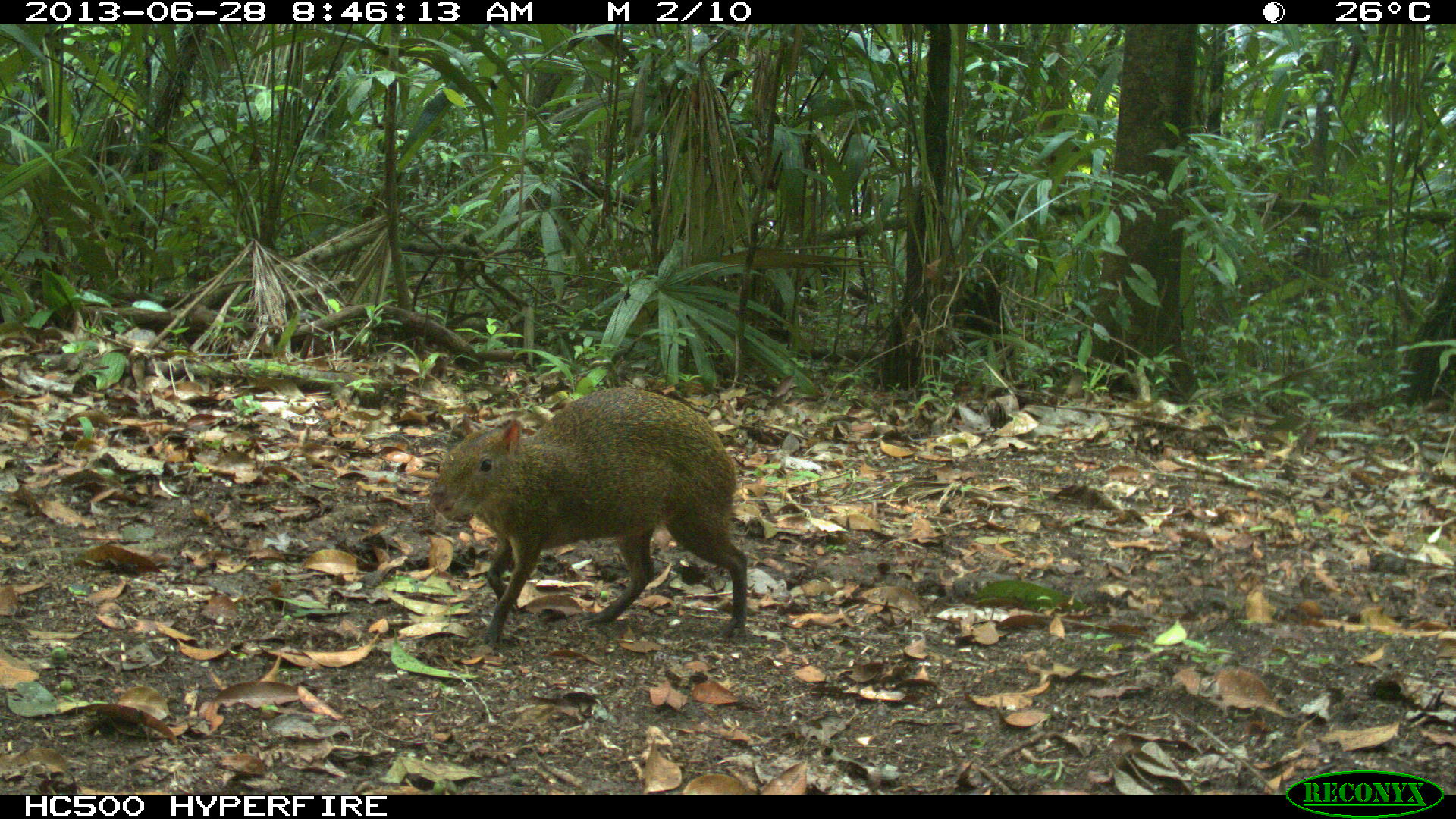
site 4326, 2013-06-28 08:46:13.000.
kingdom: Animalia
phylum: Chordata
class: Mammalia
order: Rodentia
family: Dasyproctidae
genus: Dasyprocta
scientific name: Dasyprocta punctata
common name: central american agouti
Dasyprocta punctata (central american agouti), count 1.